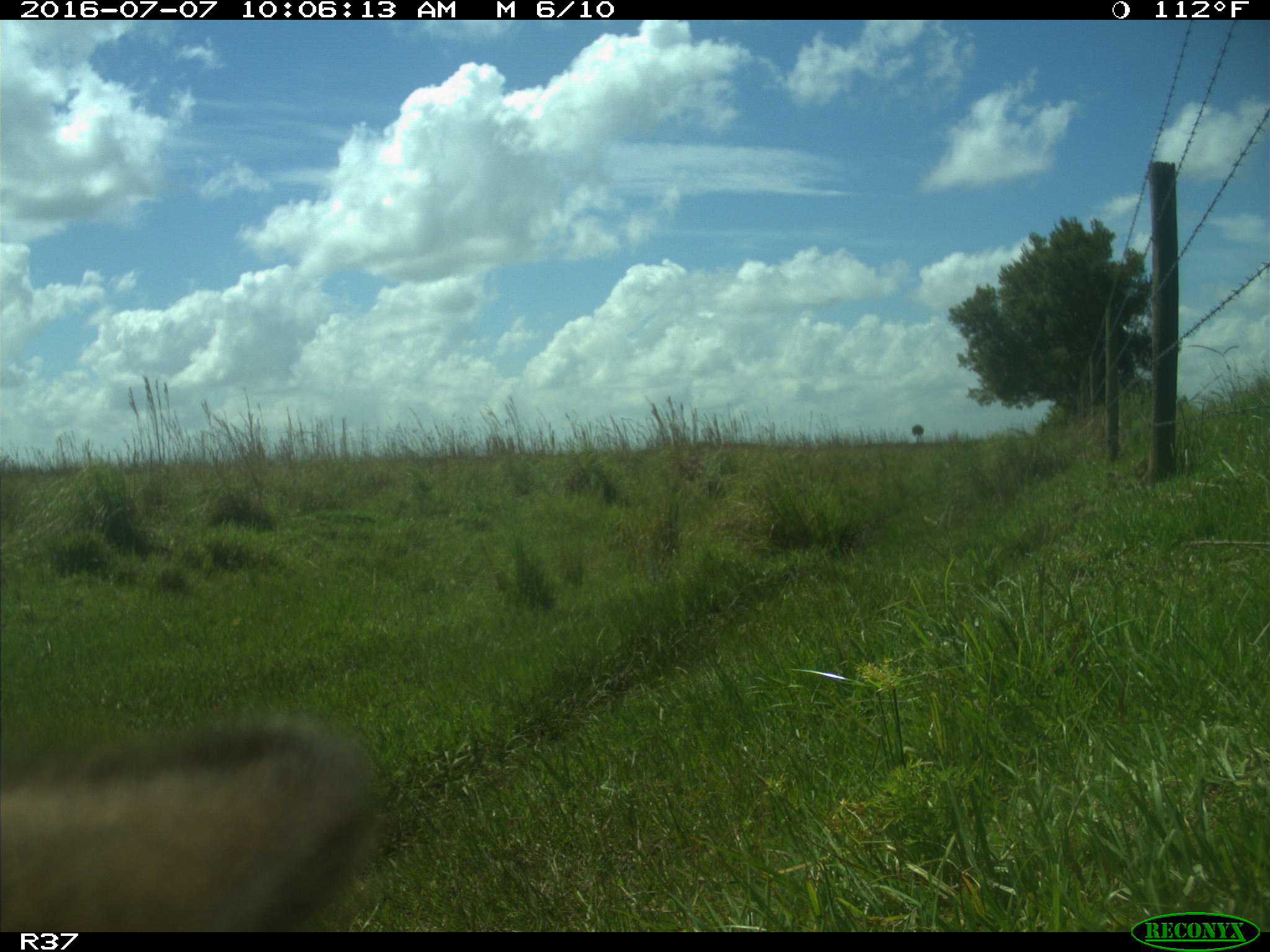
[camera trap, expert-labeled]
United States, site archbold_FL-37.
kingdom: Animalia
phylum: Chordata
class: Mammalia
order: Artiodactyla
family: Bovidae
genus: Bos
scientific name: Bos taurus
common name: domestic cow